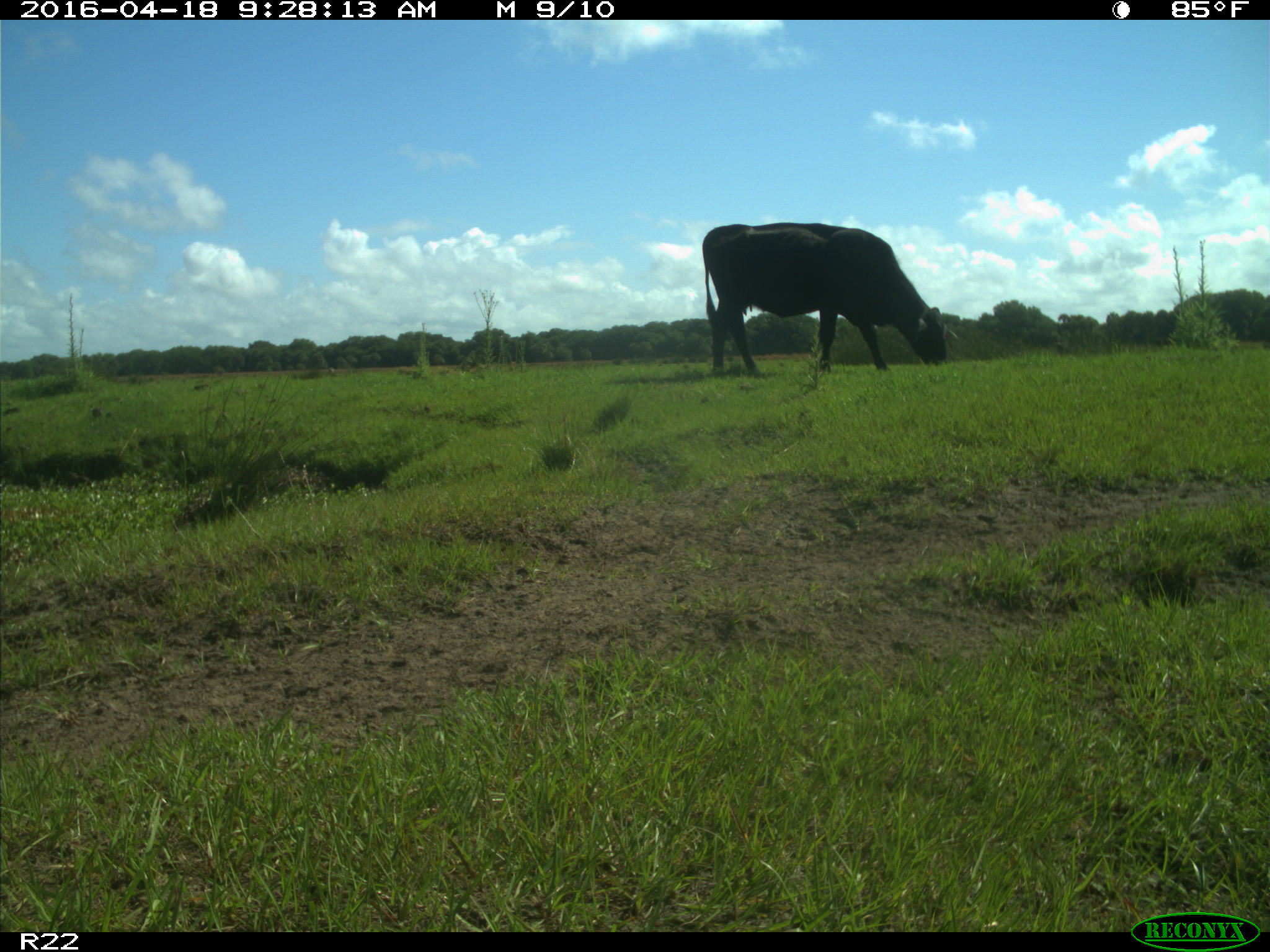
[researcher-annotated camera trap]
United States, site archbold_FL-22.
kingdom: Animalia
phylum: Chordata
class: Mammalia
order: Artiodactyla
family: Bovidae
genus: Bos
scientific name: Bos taurus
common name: domestic cow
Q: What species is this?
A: Bos taurus (domestic cow).